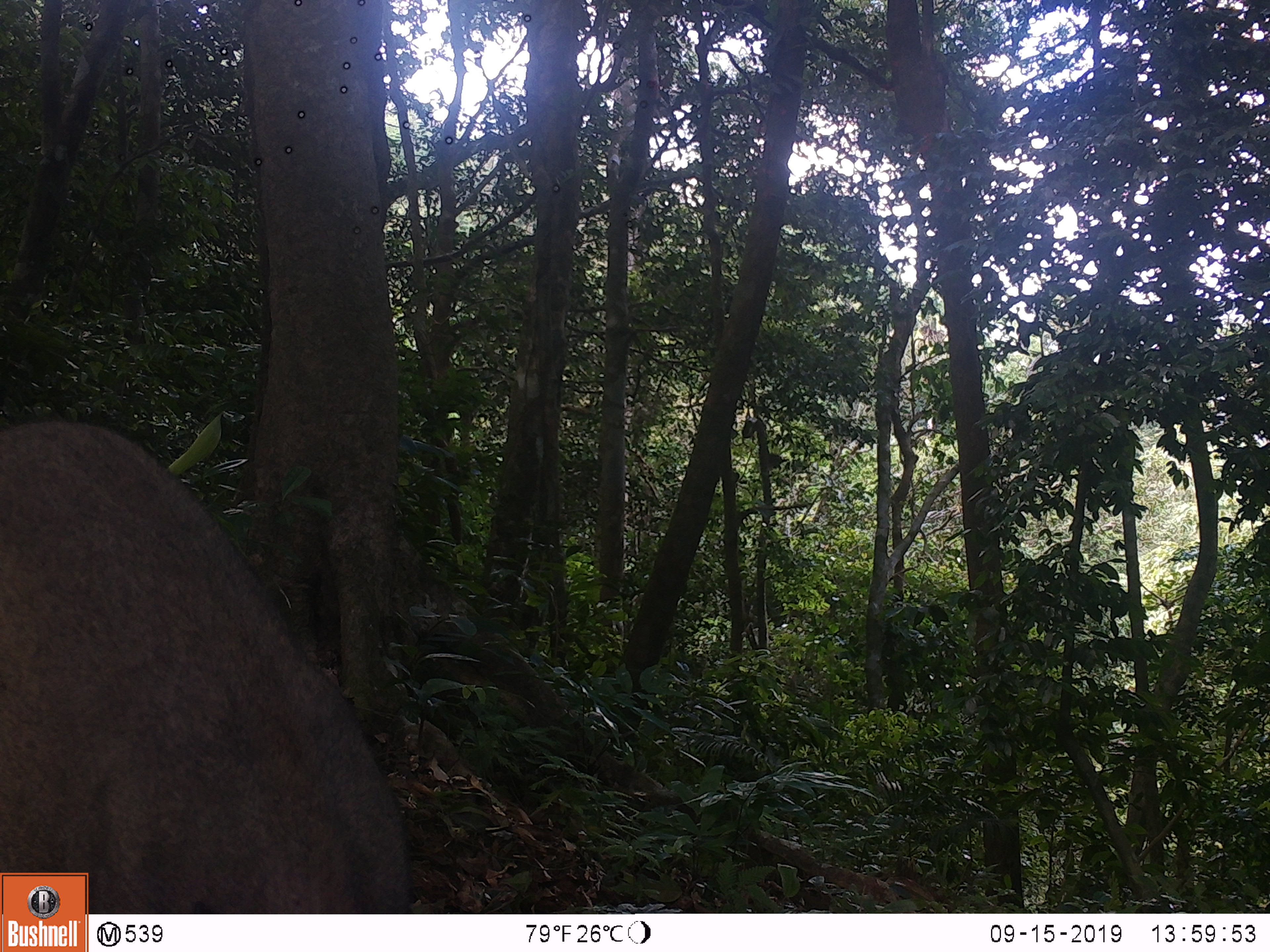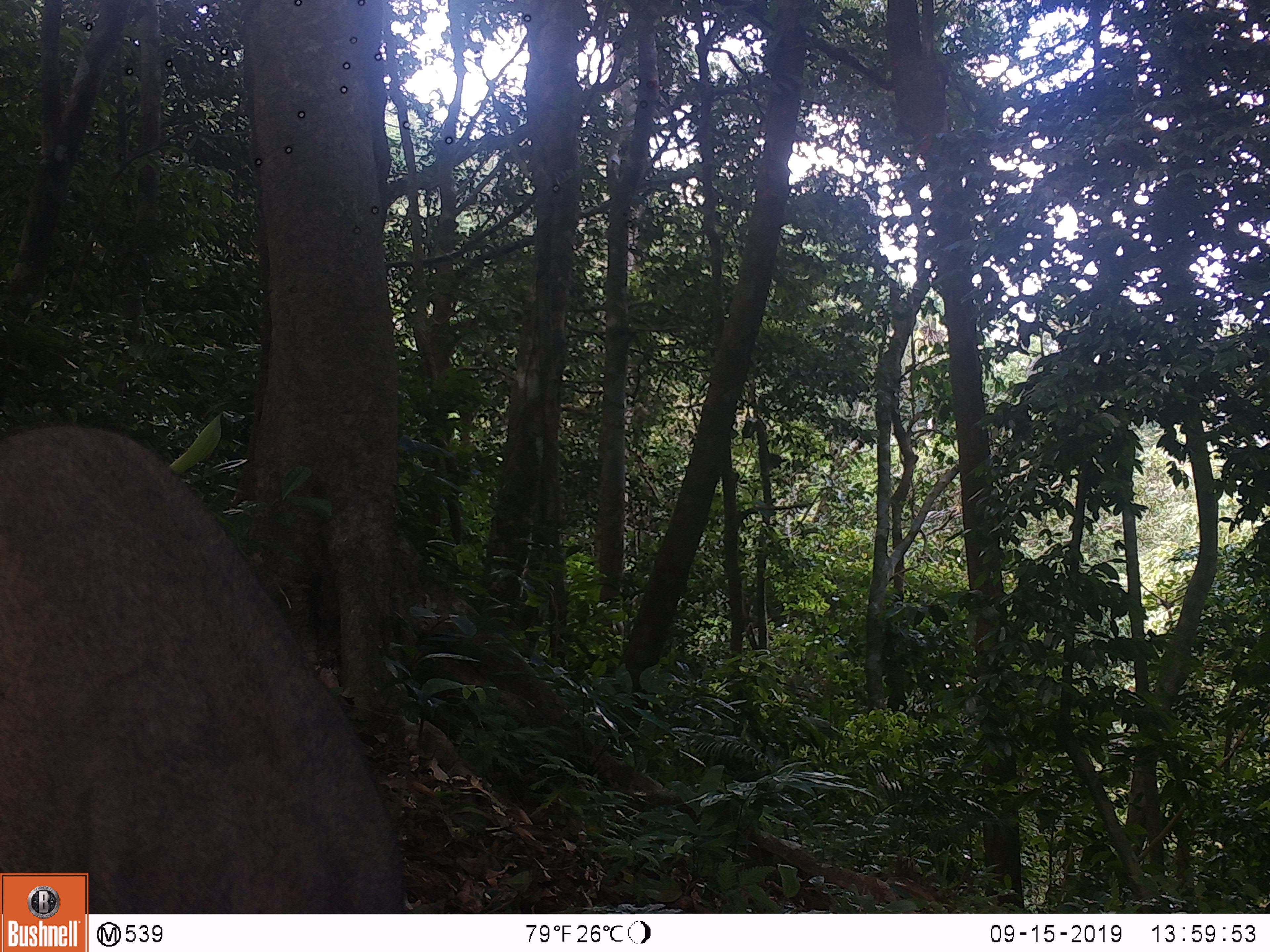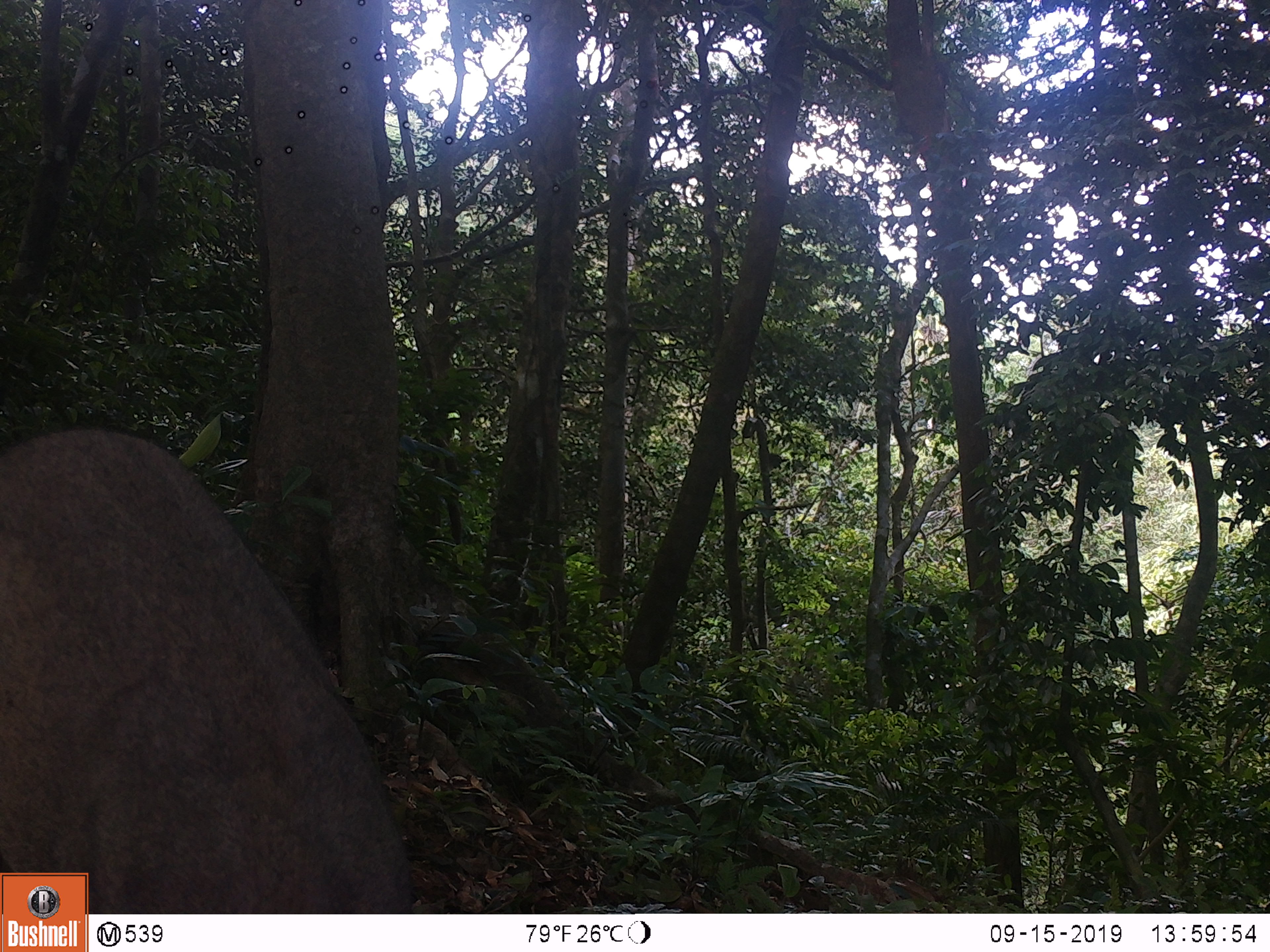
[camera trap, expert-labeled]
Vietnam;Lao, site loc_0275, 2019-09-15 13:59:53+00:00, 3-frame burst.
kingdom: Animalia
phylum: Chordata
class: Mammalia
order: Artiodactyla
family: Suidae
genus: Sus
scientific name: Sus scrofa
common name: eurasian wild pig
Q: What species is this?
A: Eurasian wild pig (Sus scrofa).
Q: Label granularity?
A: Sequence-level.